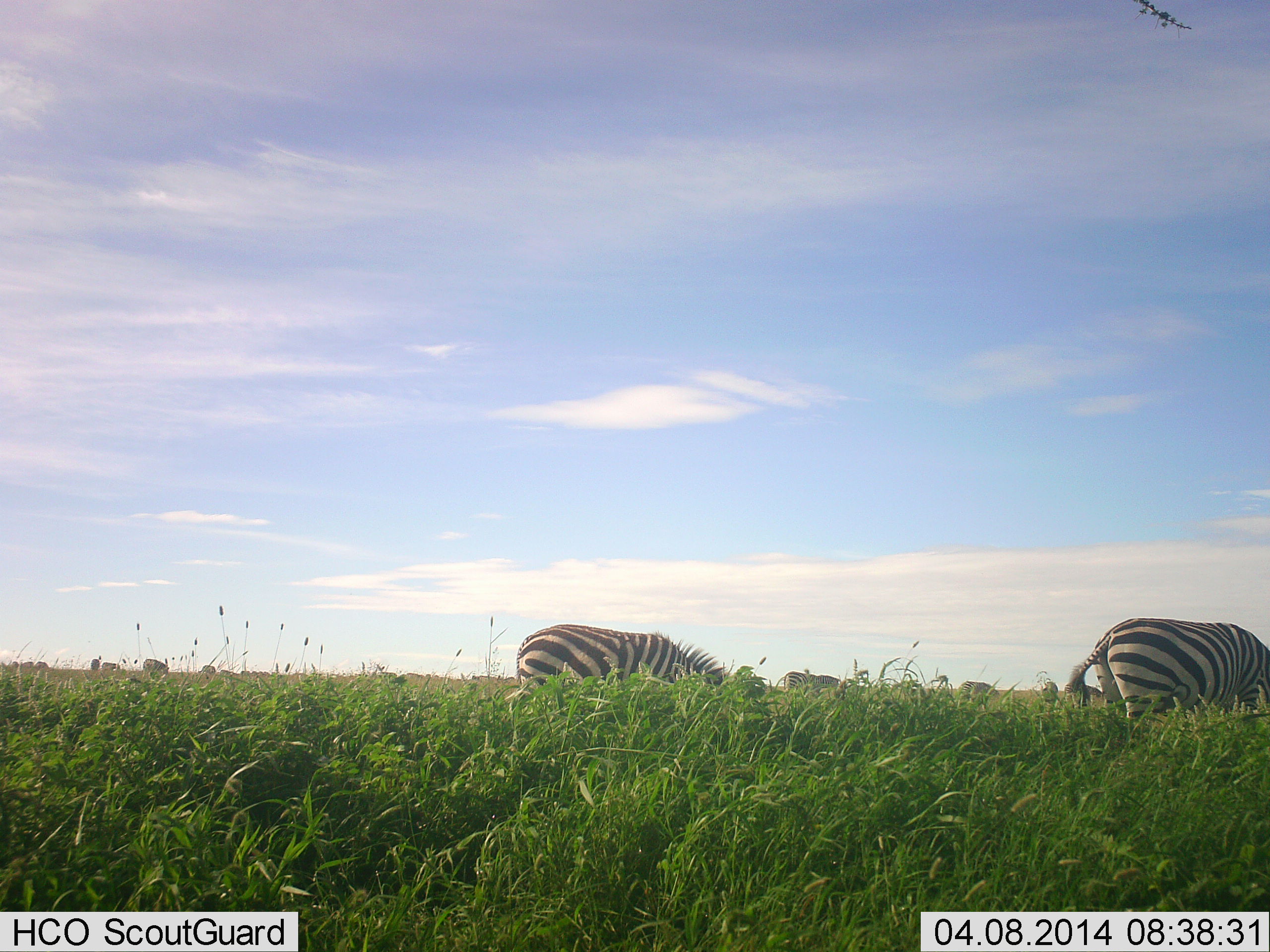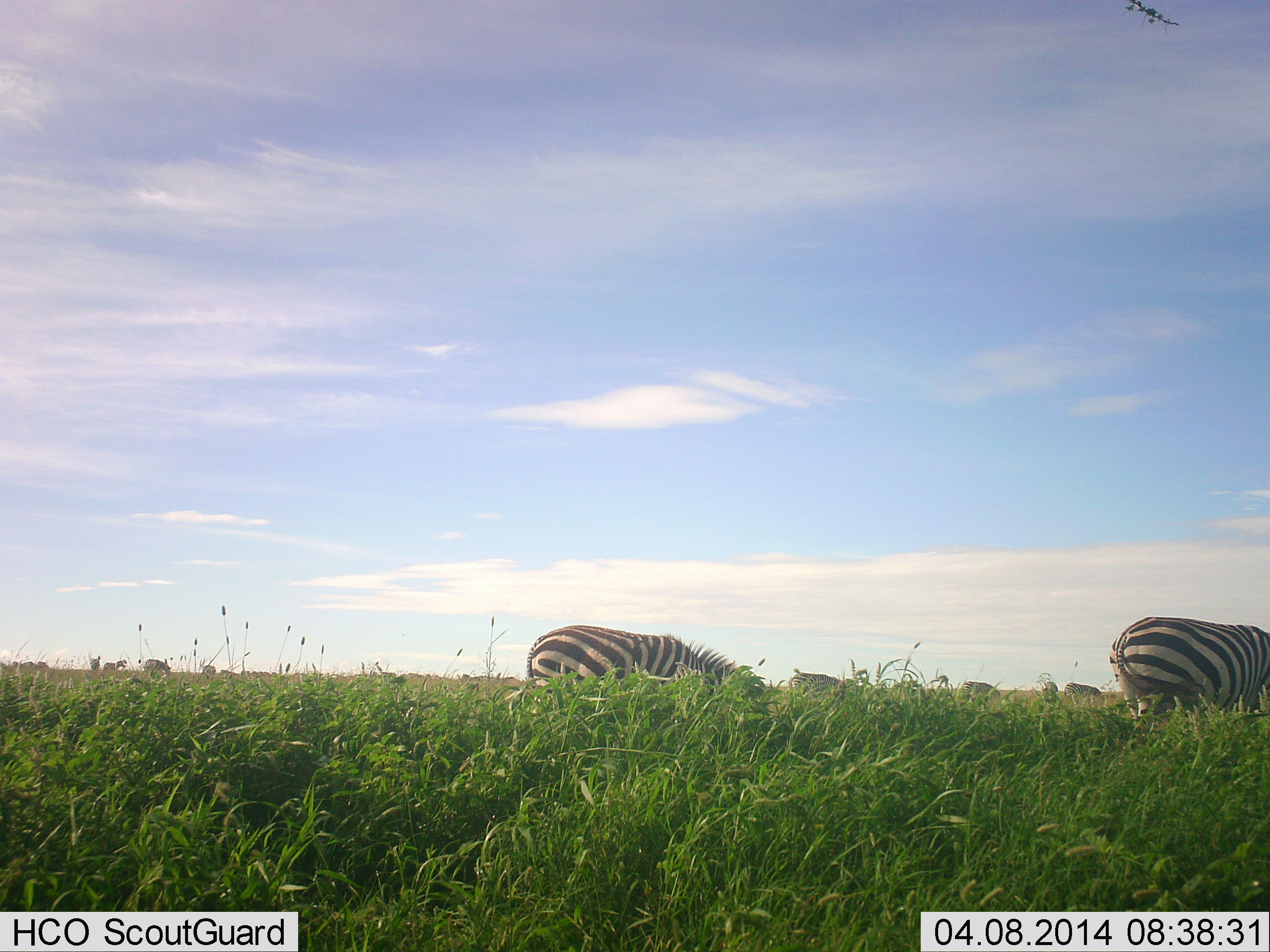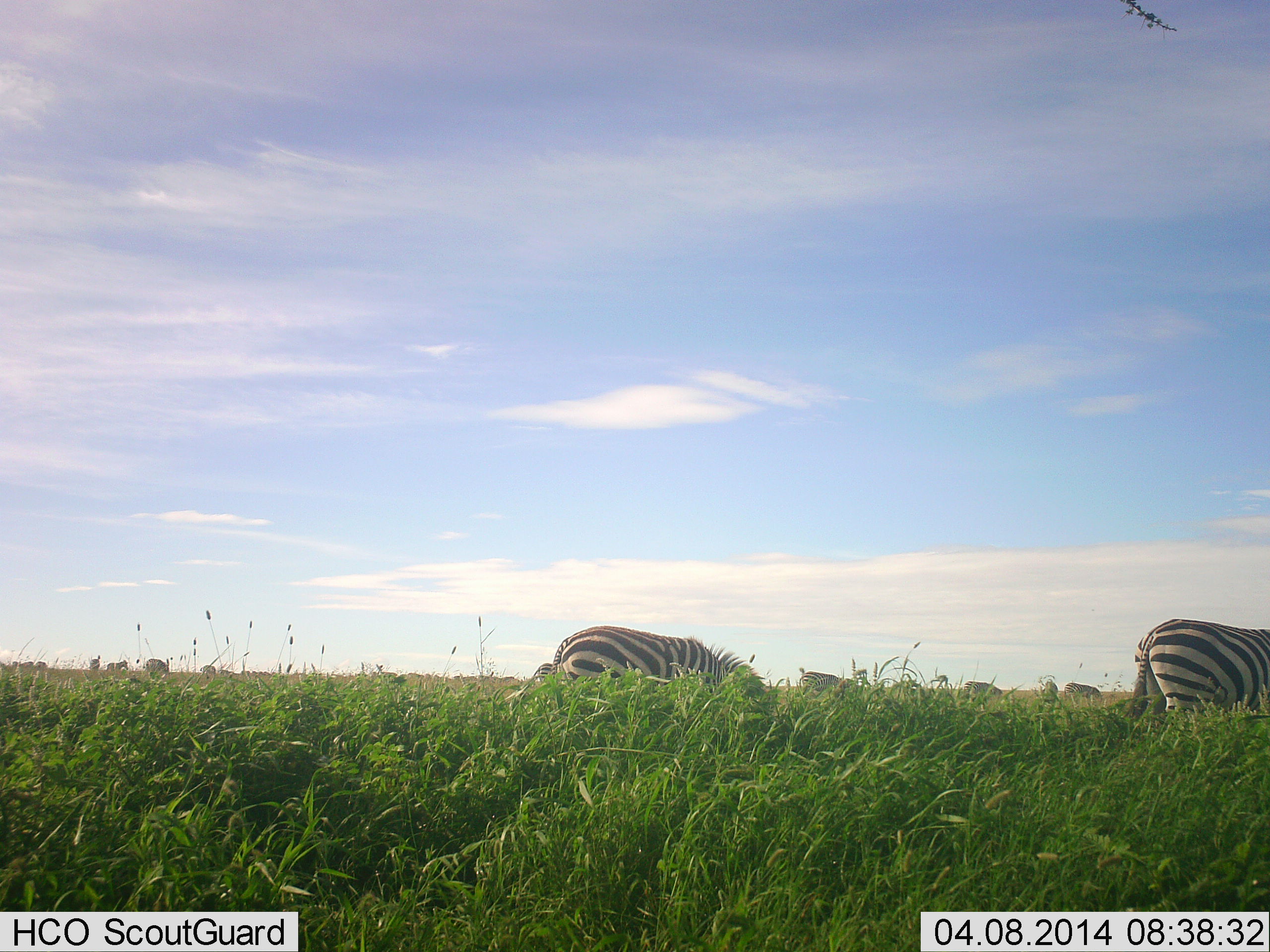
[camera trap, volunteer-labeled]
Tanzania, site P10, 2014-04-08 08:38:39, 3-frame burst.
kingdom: Animalia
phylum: Chordata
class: Mammalia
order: Perissodactyla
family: Equidae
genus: Equus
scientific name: Equus quagga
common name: plains zebra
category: zebra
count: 10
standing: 10%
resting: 0%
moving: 30%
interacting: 0%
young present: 0%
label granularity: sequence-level